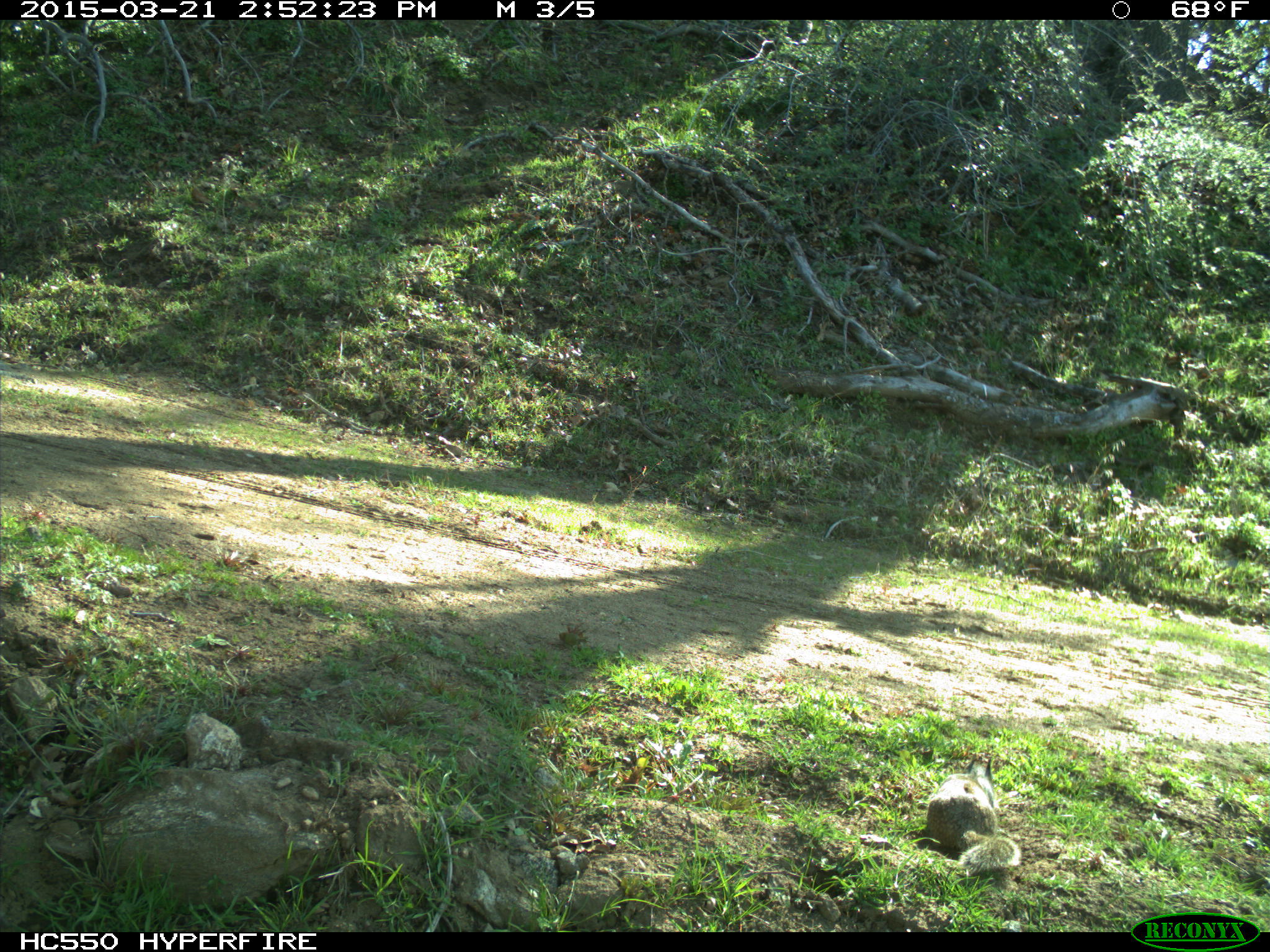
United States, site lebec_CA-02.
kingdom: Animalia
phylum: Chordata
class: Mammalia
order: Rodentia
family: Sciuridae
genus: Otospermophilus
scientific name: Otospermophilus beecheyi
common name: california ground squirrel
Otospermophilus beecheyi (california ground squirrel).